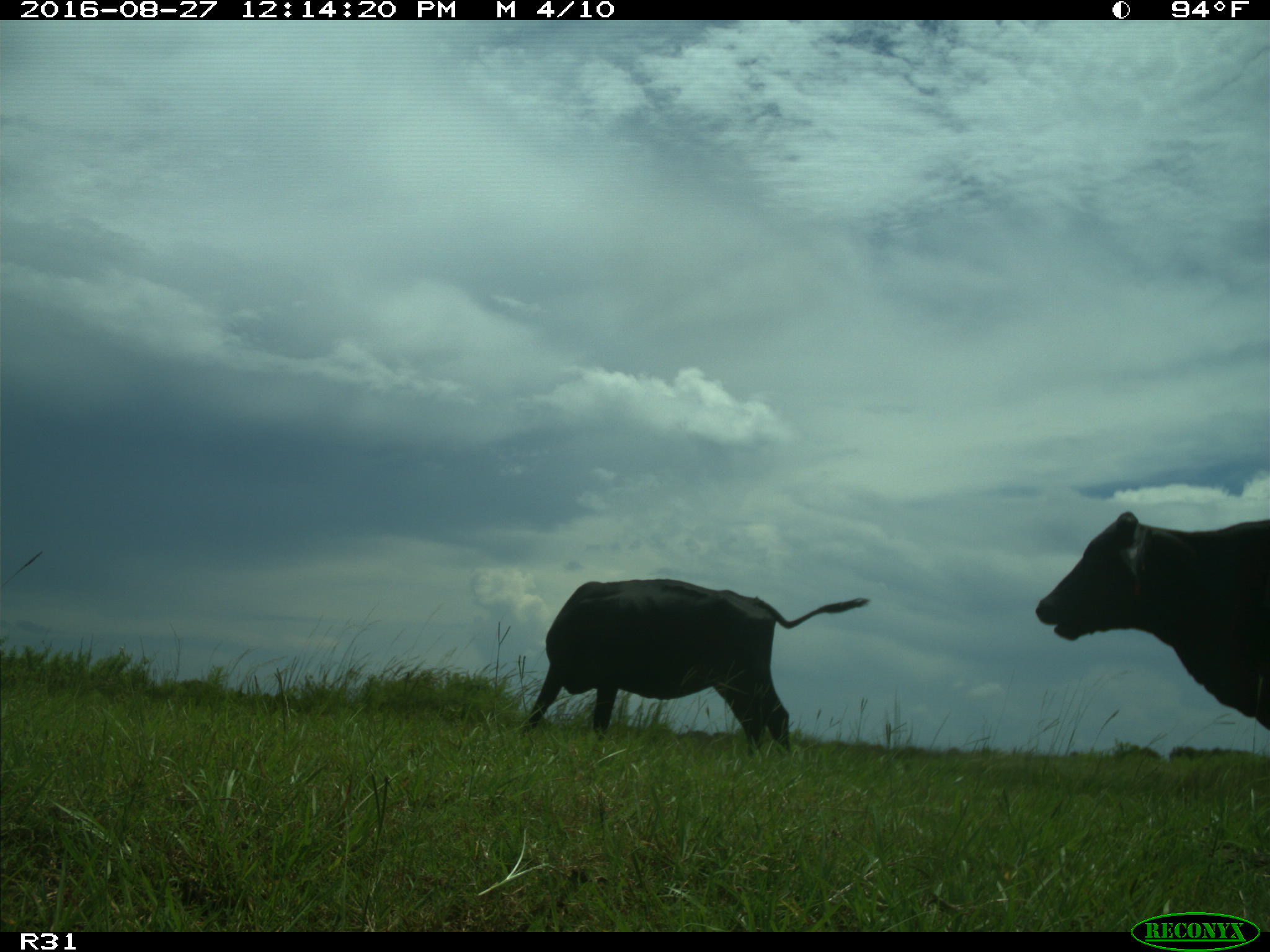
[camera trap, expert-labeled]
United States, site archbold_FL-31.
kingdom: Animalia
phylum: Chordata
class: Mammalia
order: Artiodactyla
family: Bovidae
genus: Bos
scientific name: Bos taurus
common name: domestic cow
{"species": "Bos taurus (domestic cow)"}